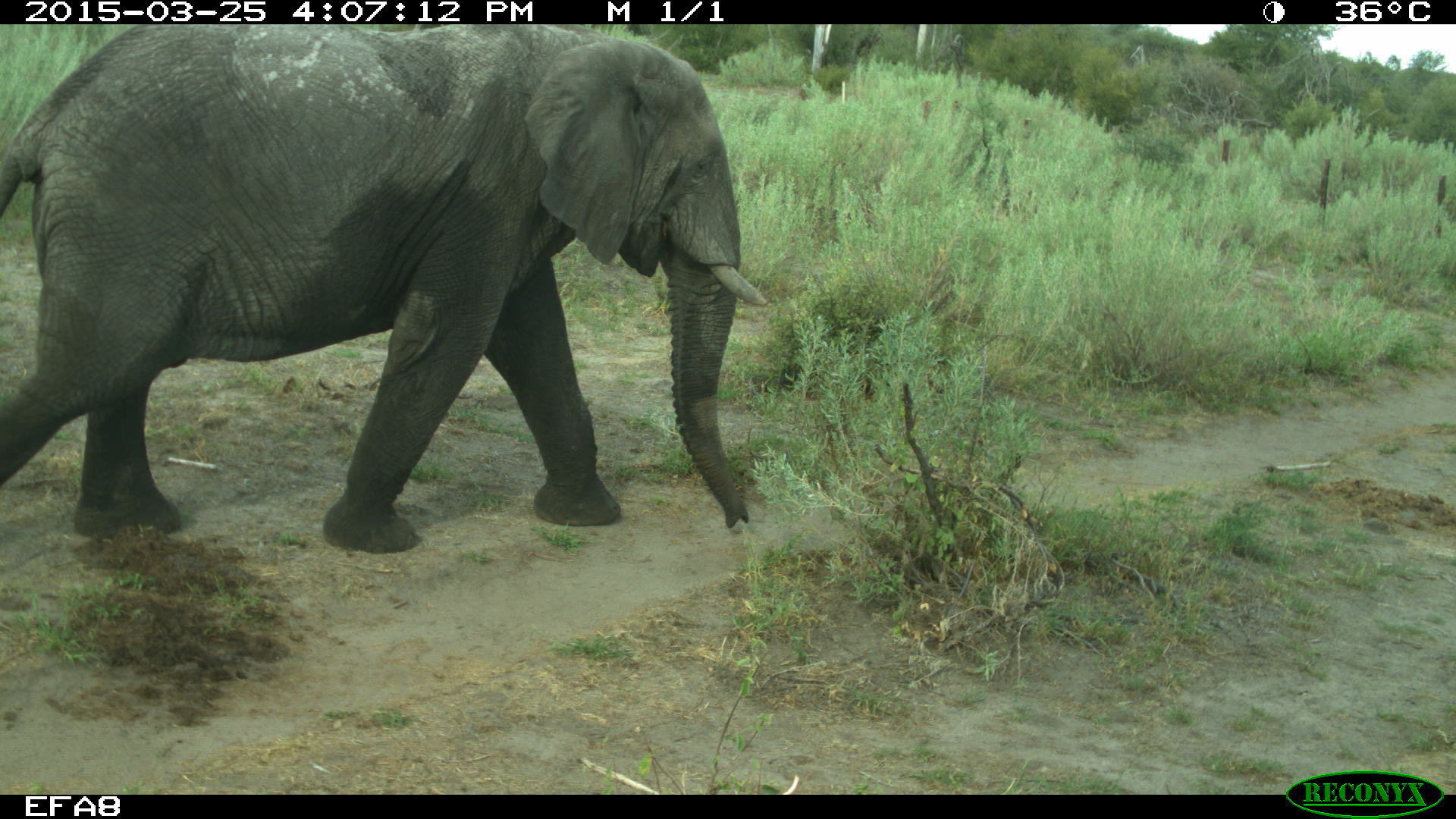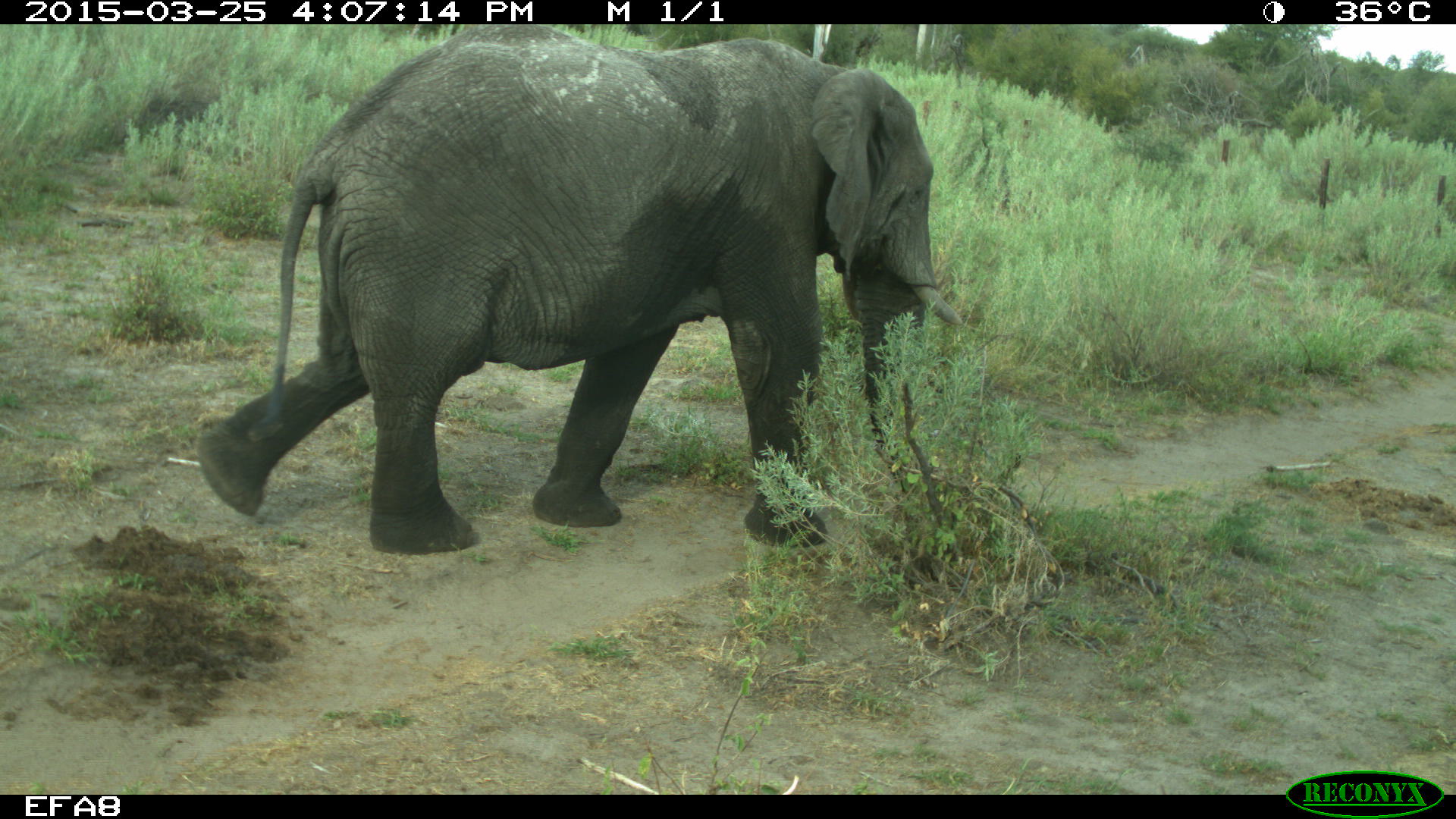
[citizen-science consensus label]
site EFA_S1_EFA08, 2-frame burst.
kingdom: Animalia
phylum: Chordata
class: Mammalia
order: Proboscidea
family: Elephantidae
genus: Loxodonta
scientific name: Loxodonta africana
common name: african bush elephant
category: elephant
Elephant (african bush elephant) (Loxodonta africana), count 1. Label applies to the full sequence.